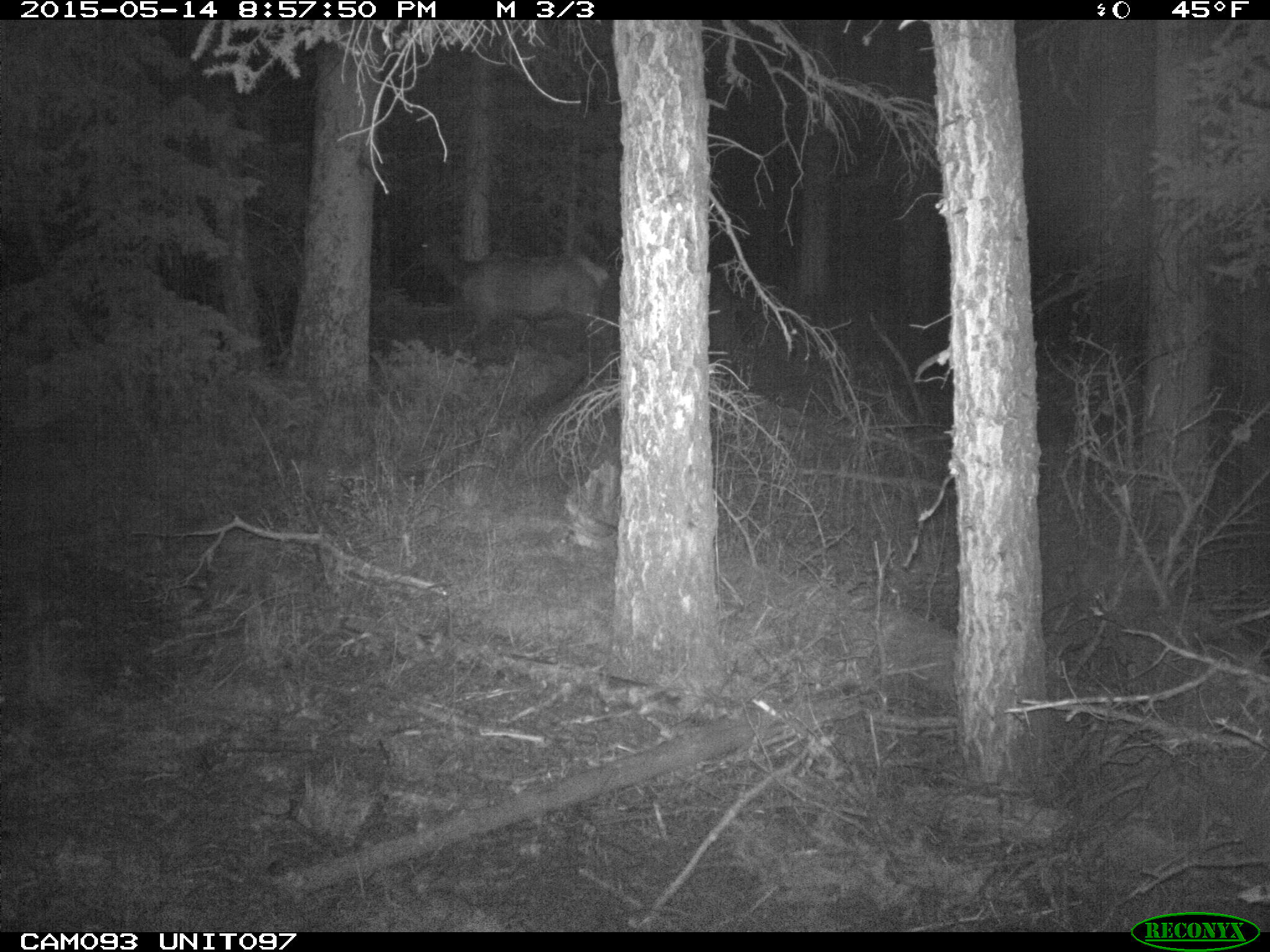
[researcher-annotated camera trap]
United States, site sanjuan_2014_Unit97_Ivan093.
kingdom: Animalia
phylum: Chordata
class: Mammalia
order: Artiodactyla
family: Cervidae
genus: Cervus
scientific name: Cervus elaphus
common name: red deer